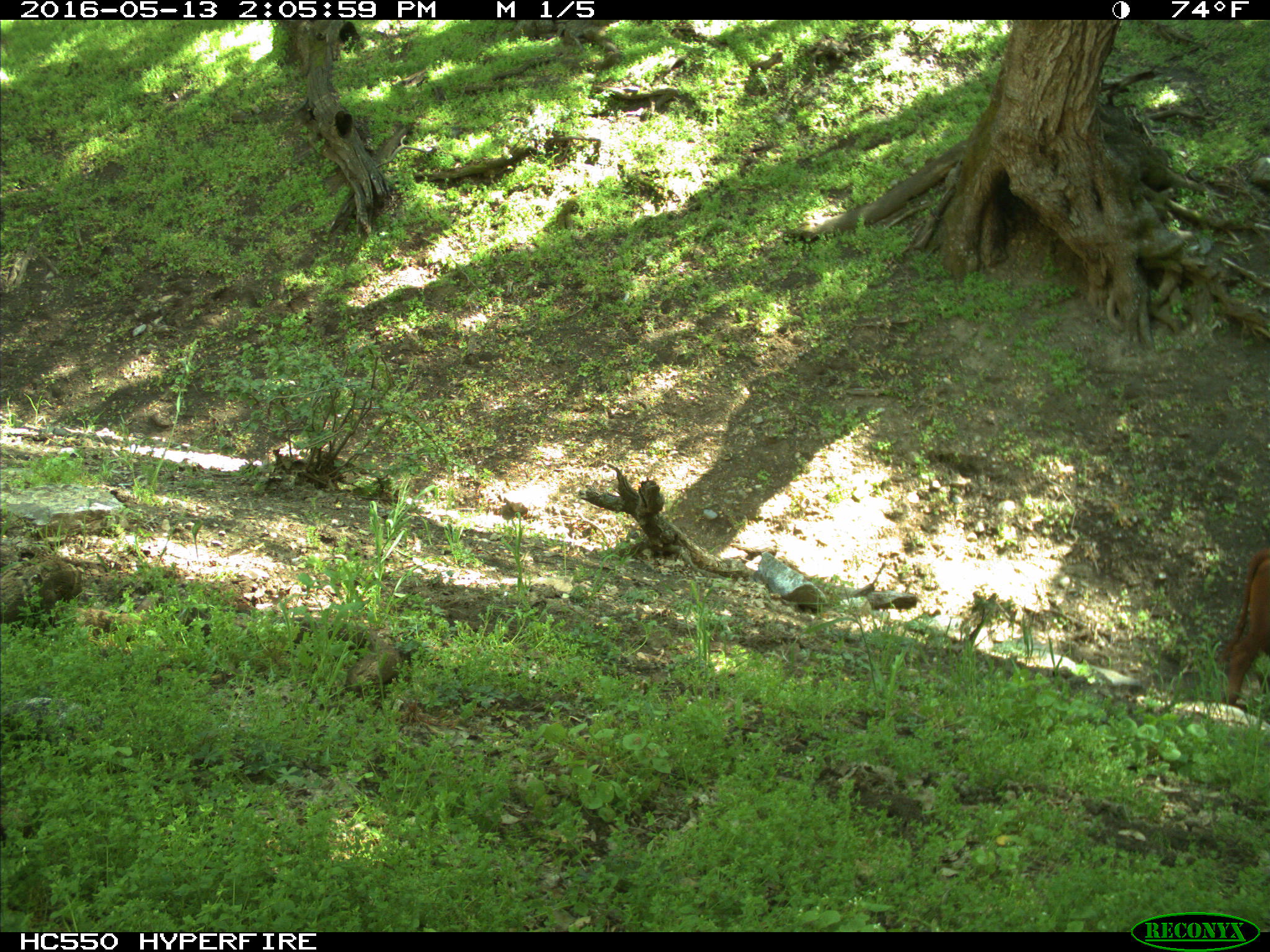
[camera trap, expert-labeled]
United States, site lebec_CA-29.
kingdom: Animalia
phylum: Chordata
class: Mammalia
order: Artiodactyla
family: Bovidae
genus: Bos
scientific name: Bos taurus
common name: domestic cow